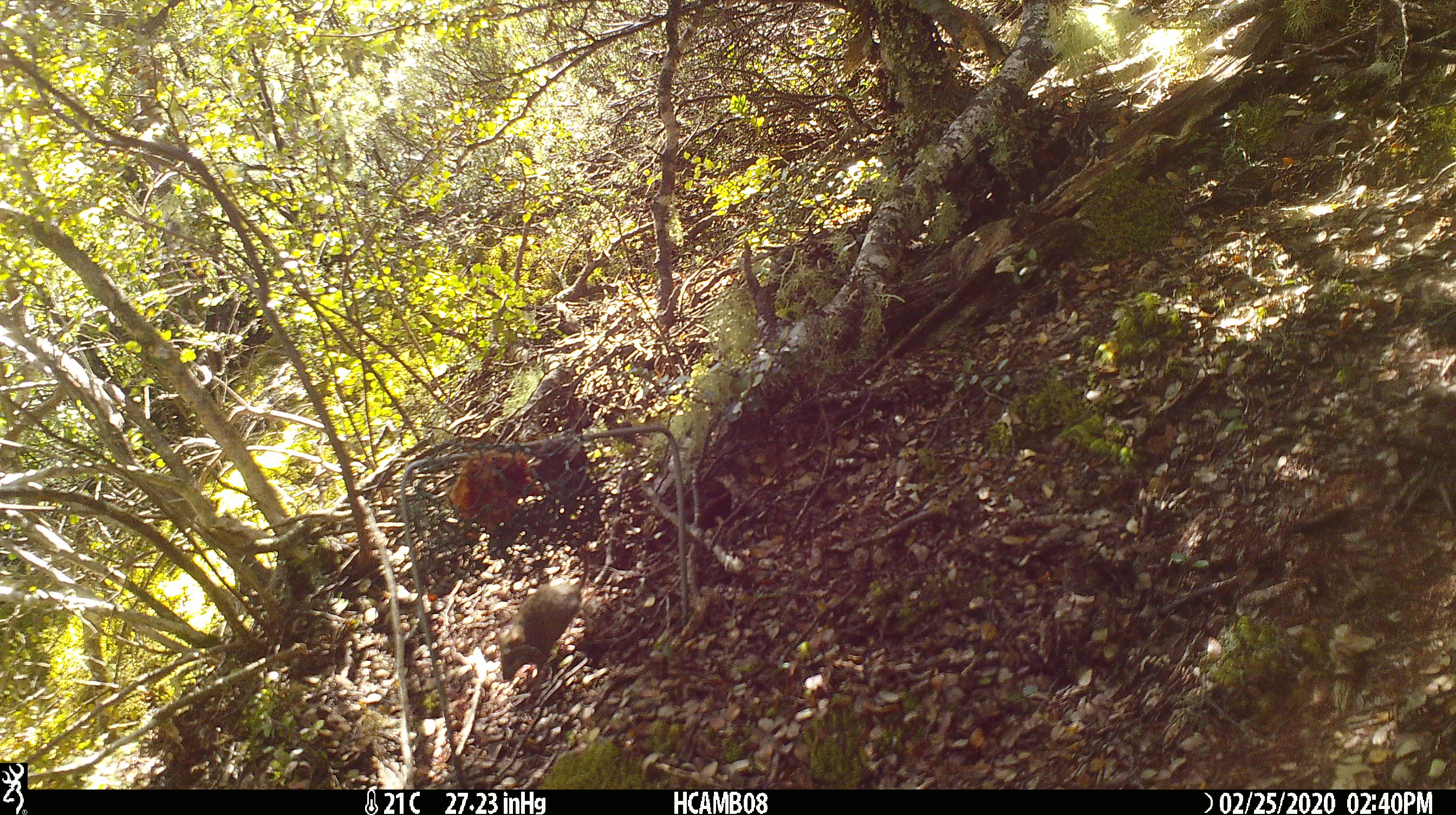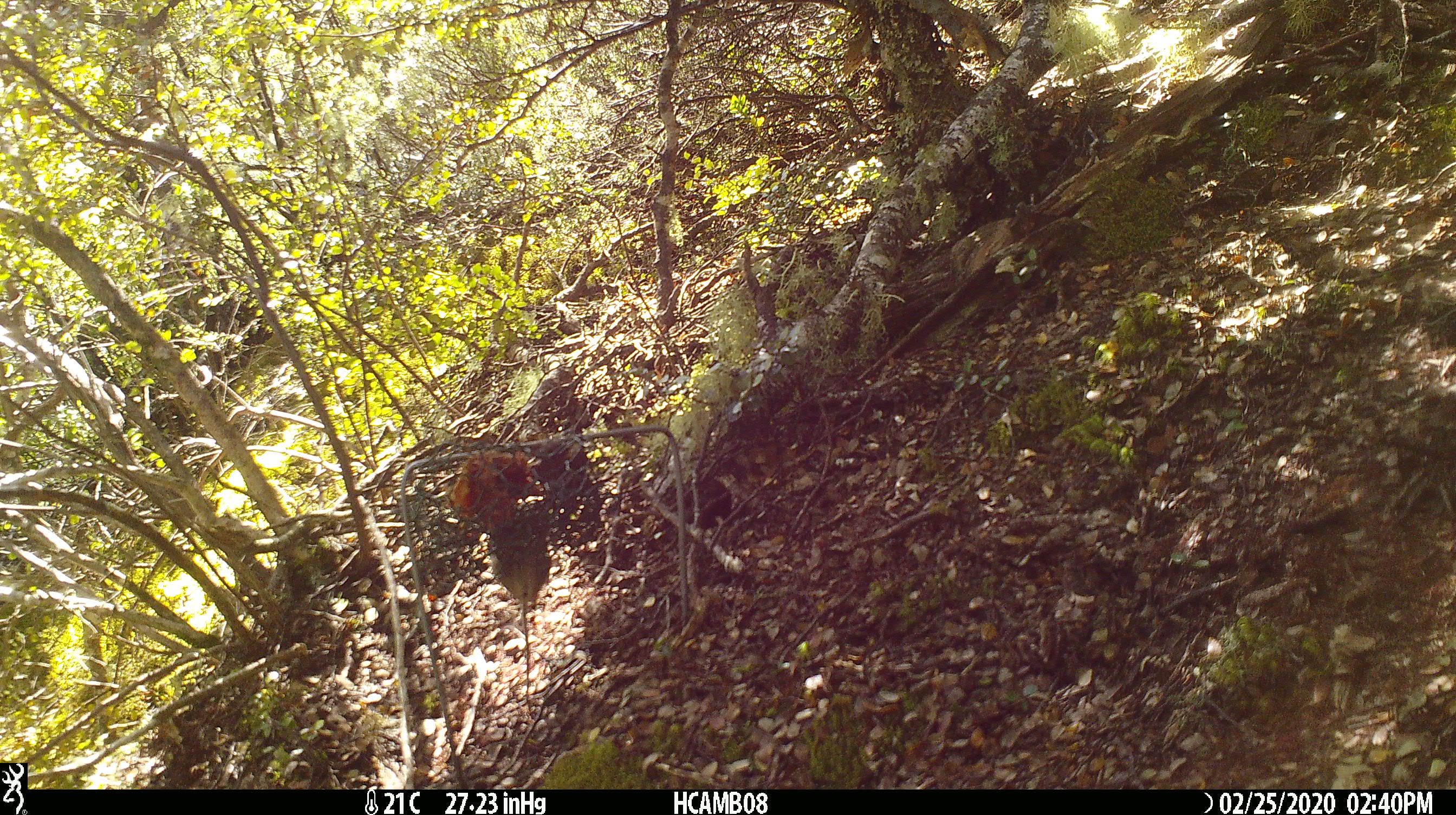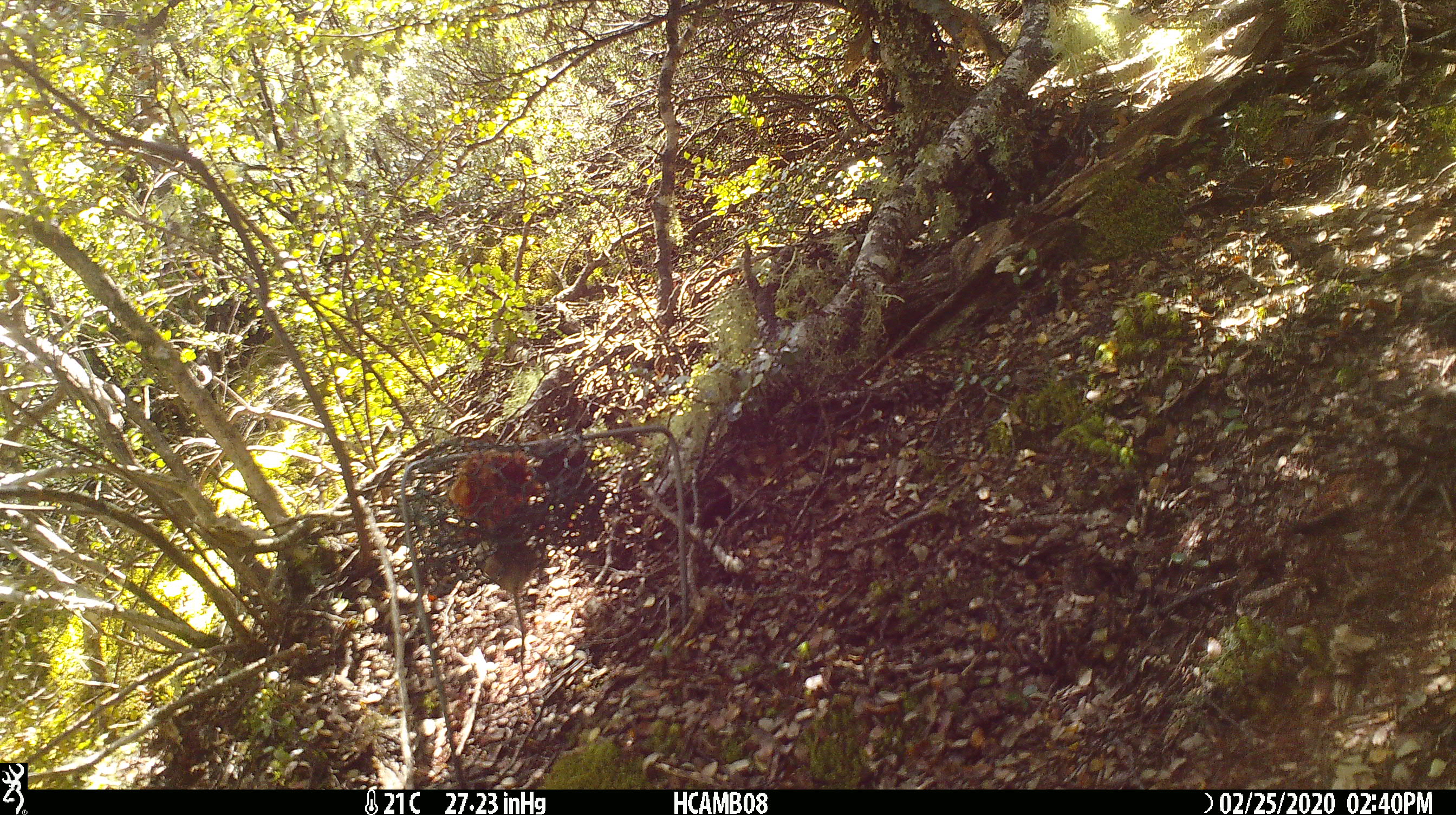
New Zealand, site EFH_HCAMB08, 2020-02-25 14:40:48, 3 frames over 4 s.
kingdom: Animalia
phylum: Chordata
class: Mammalia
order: Rodentia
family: Muridae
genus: Mus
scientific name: Mus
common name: mouse